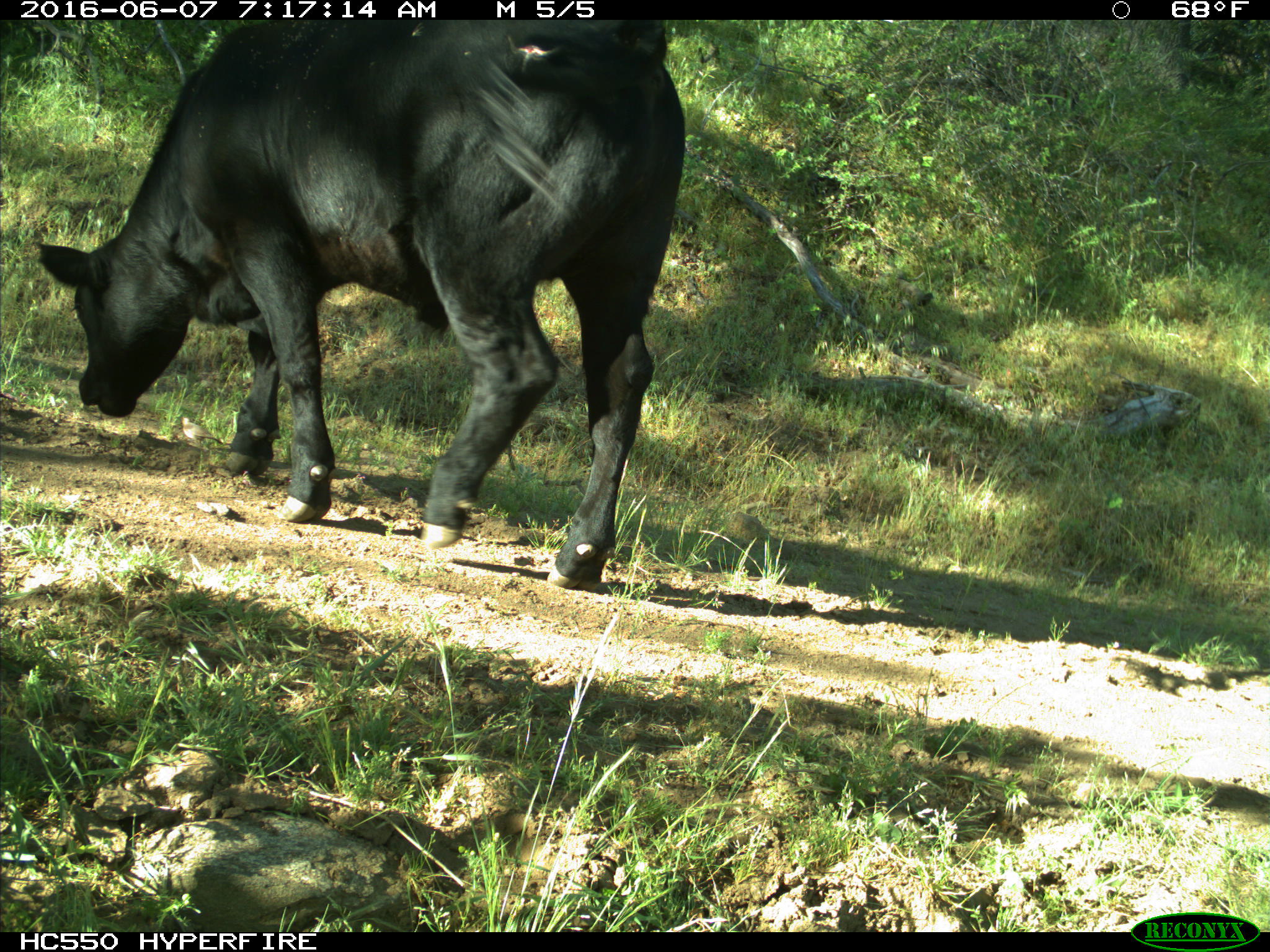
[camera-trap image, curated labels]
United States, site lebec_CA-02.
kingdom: Animalia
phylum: Chordata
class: Mammalia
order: Artiodactyla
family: Bovidae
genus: Bos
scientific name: Bos taurus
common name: domestic cow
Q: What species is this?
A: Bos taurus (domestic cow).